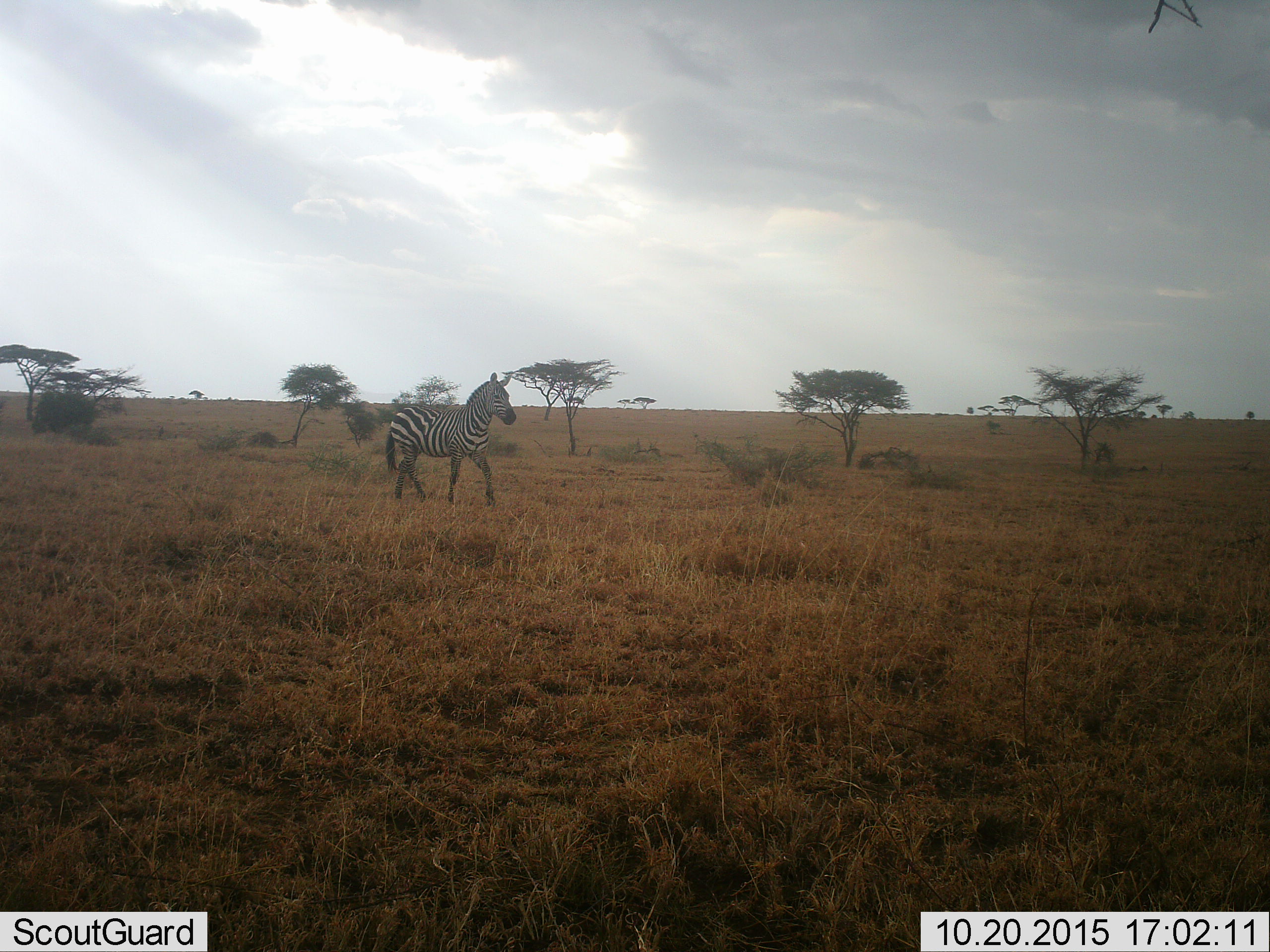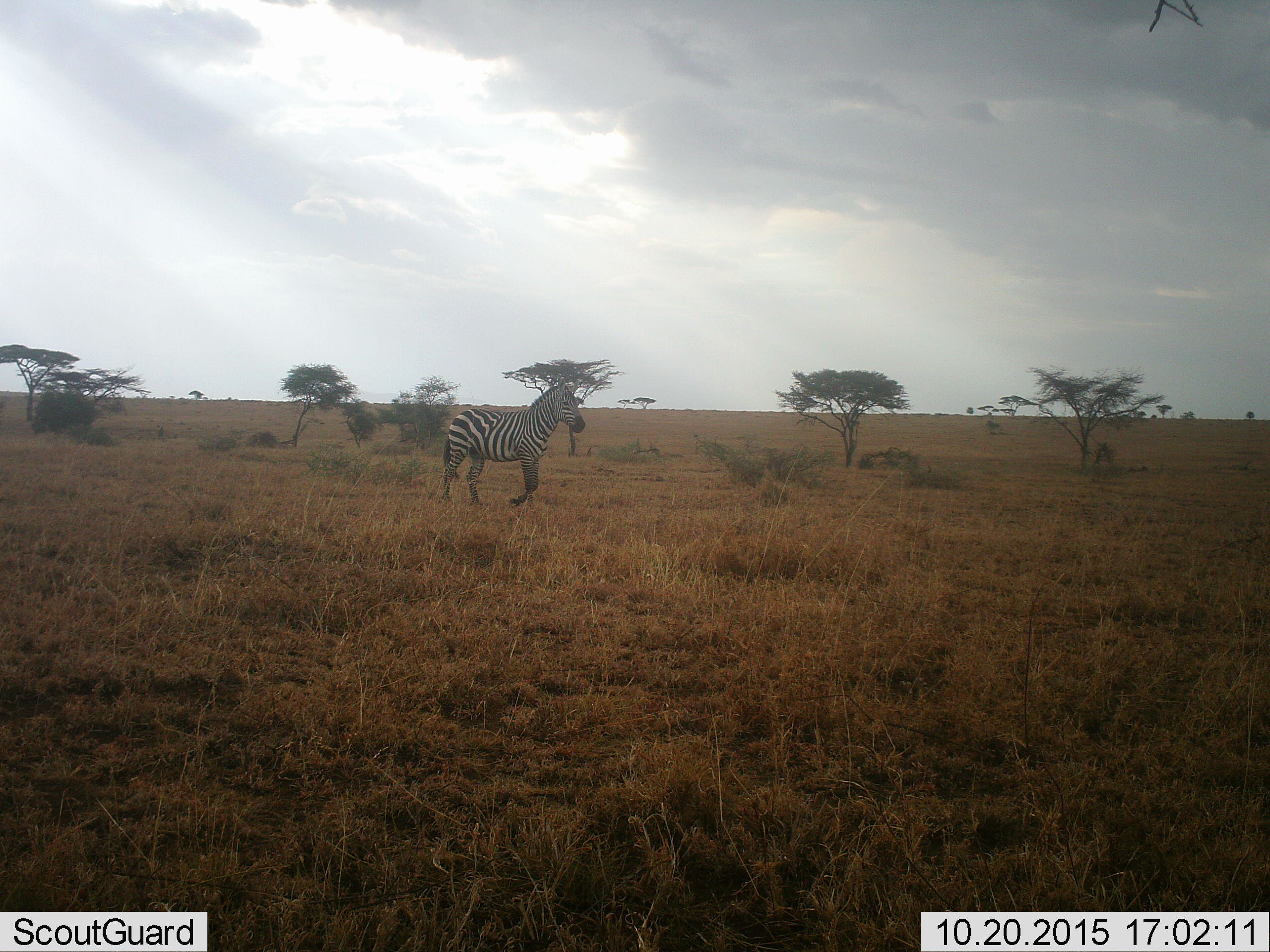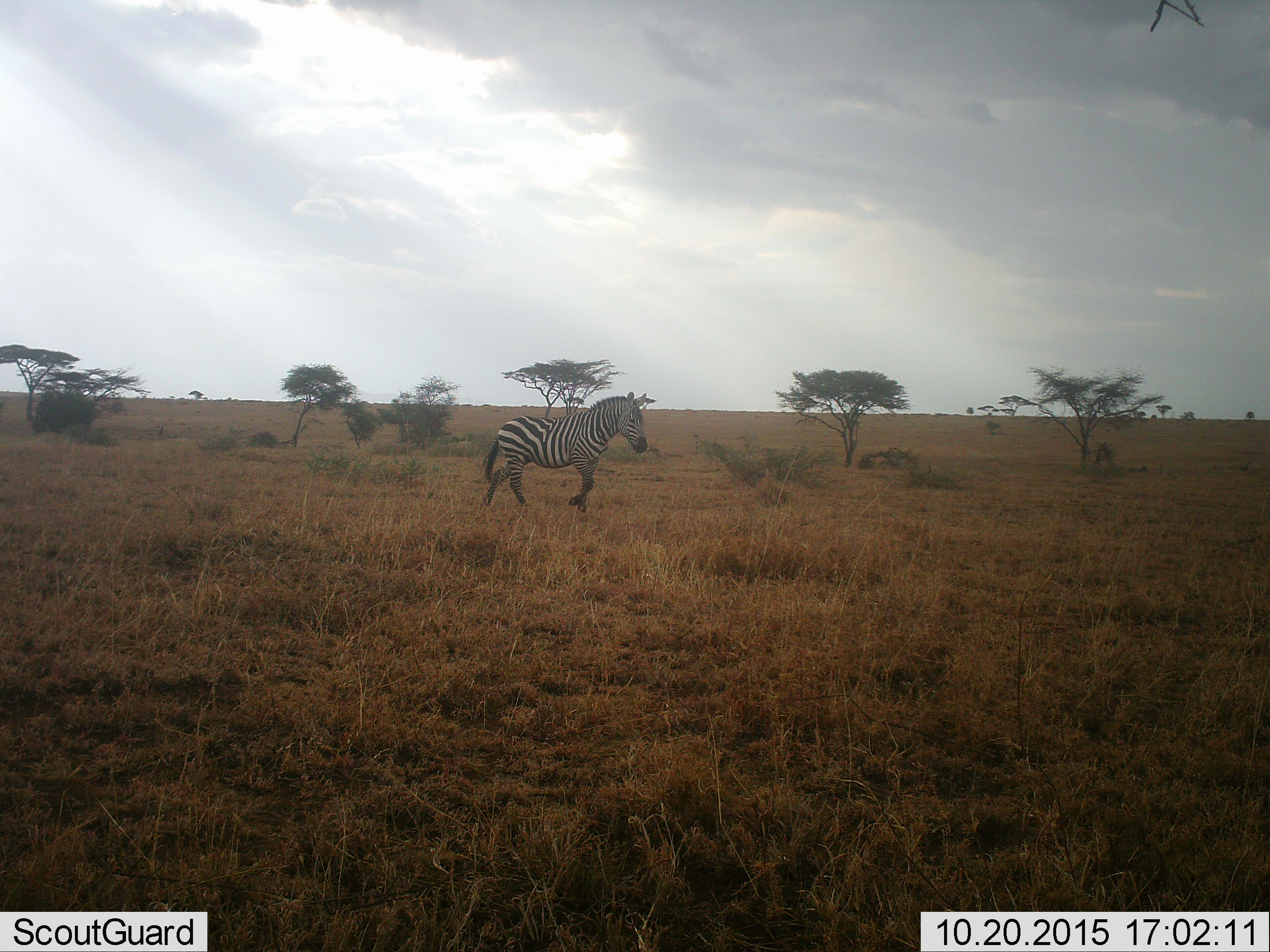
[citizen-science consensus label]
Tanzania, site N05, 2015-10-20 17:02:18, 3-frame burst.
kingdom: Animalia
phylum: Chordata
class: Mammalia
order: Perissodactyla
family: Equidae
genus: Equus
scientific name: Equus quagga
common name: plains zebra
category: zebra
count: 1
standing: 11%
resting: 0%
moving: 78%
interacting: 0%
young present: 0%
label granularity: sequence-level